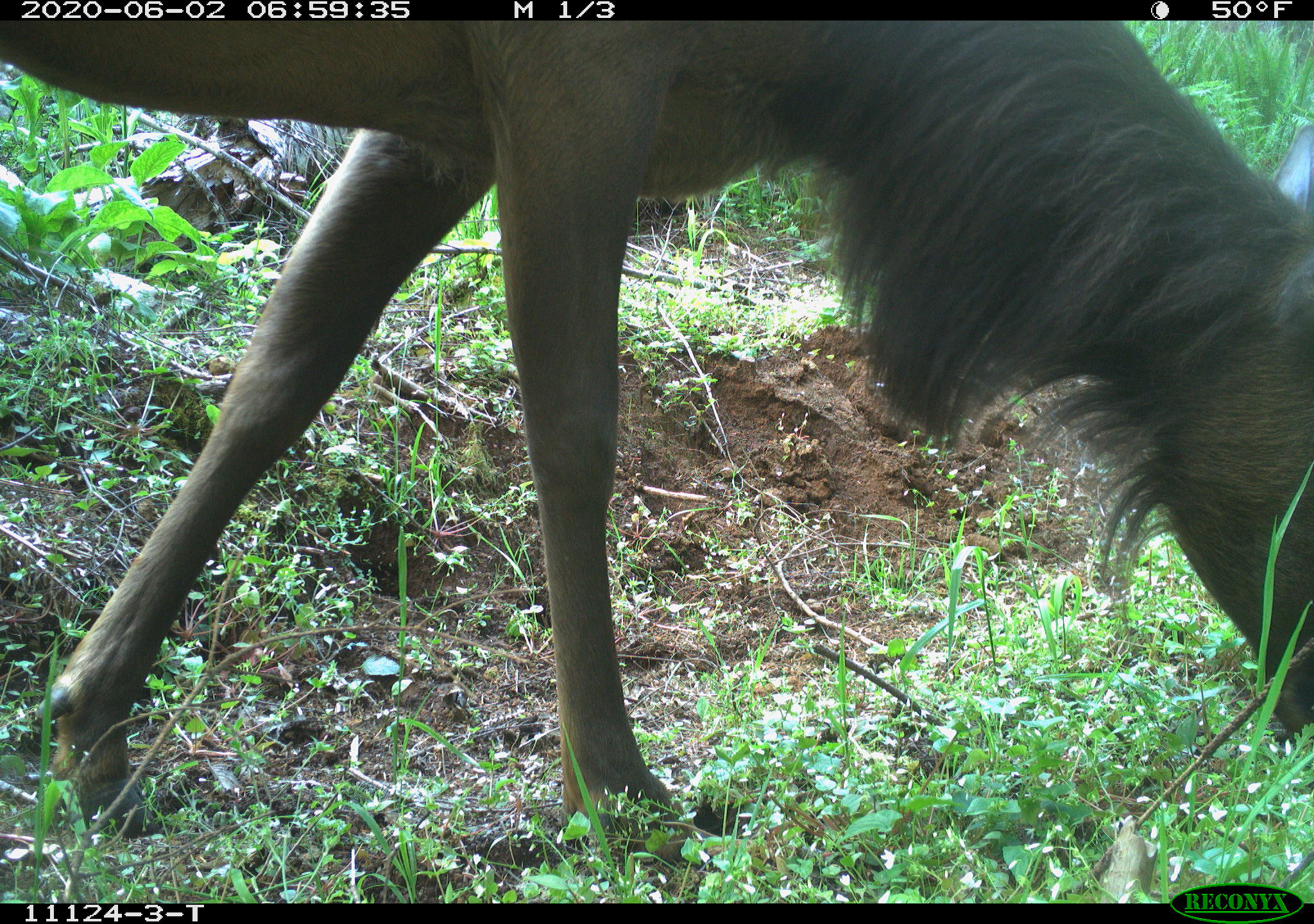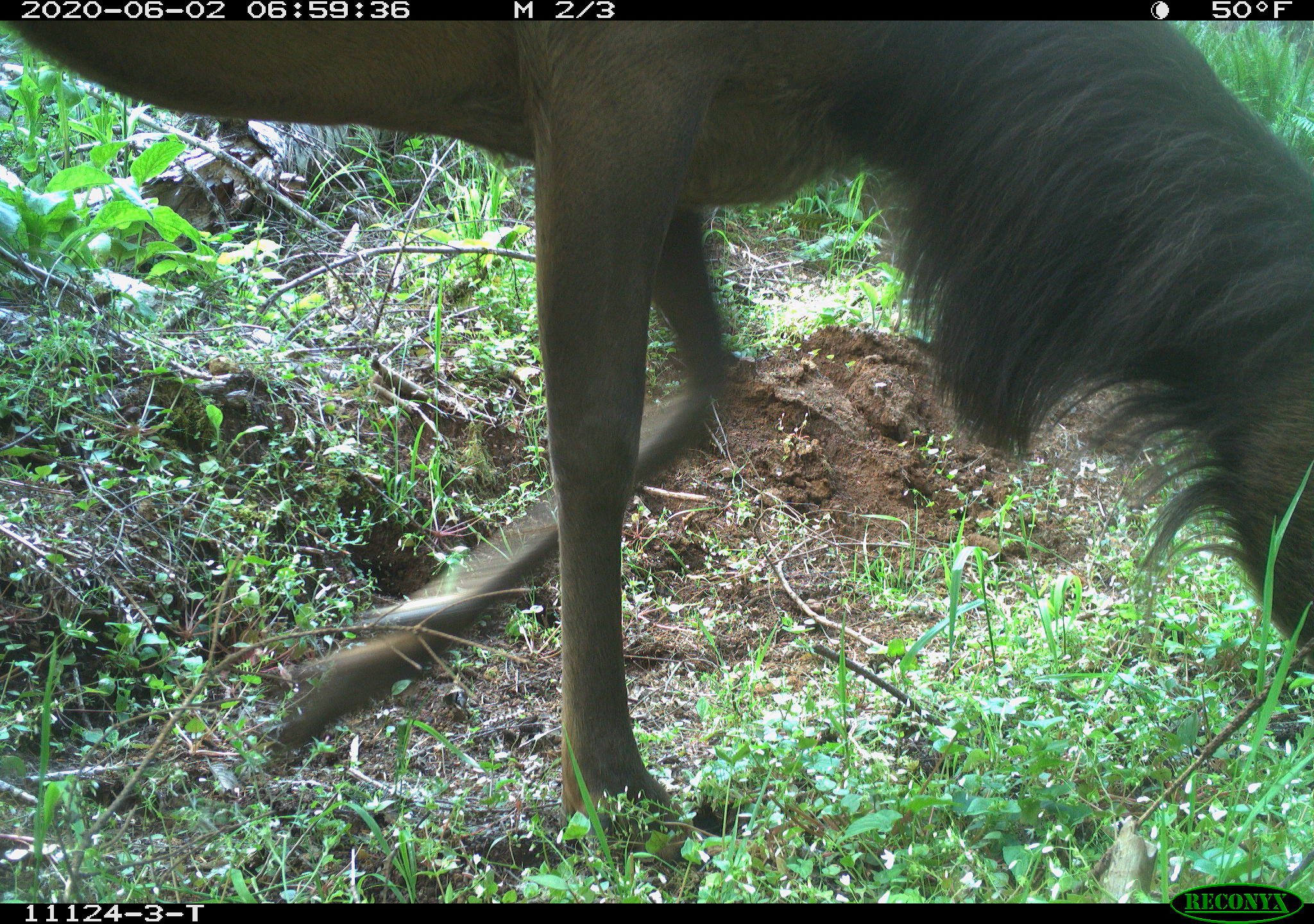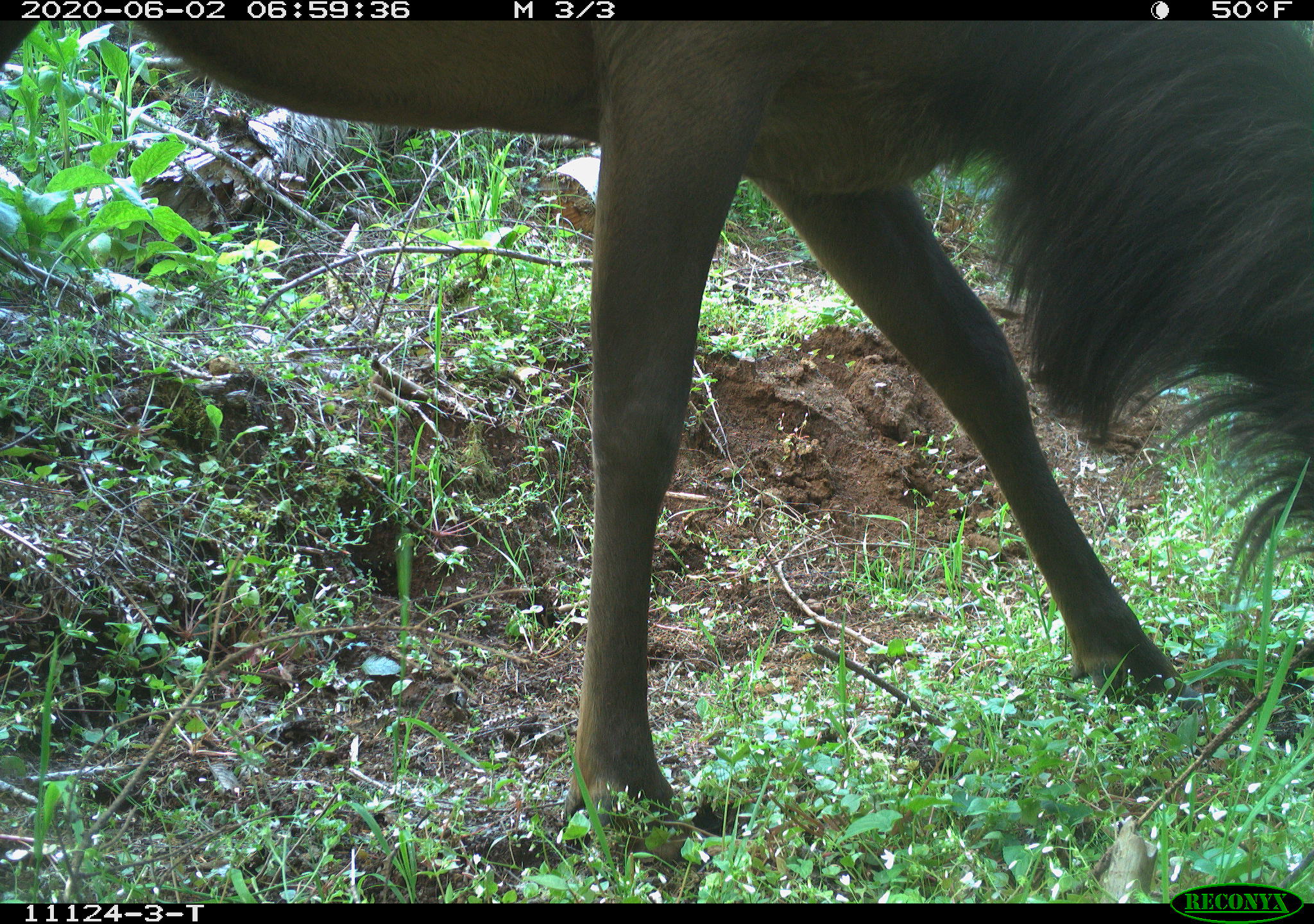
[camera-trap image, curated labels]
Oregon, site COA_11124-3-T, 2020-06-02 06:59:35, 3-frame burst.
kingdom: Animalia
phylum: Chordata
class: Mammalia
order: Artiodactyla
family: Cervidae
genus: Cervus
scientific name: Cervus canadensis roosevelti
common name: roosevelt elk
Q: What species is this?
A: Roosevelt elk (Cervus canadensis roosevelti).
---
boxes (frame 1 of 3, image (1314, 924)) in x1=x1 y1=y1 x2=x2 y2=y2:
roosevelt elk: x1=1 y1=26 x2=1303 y2=863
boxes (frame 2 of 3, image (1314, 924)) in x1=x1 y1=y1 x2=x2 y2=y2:
roosevelt elk: x1=7 y1=26 x2=1303 y2=843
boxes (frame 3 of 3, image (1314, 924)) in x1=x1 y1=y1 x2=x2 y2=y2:
roosevelt elk: x1=1 y1=24 x2=1303 y2=852